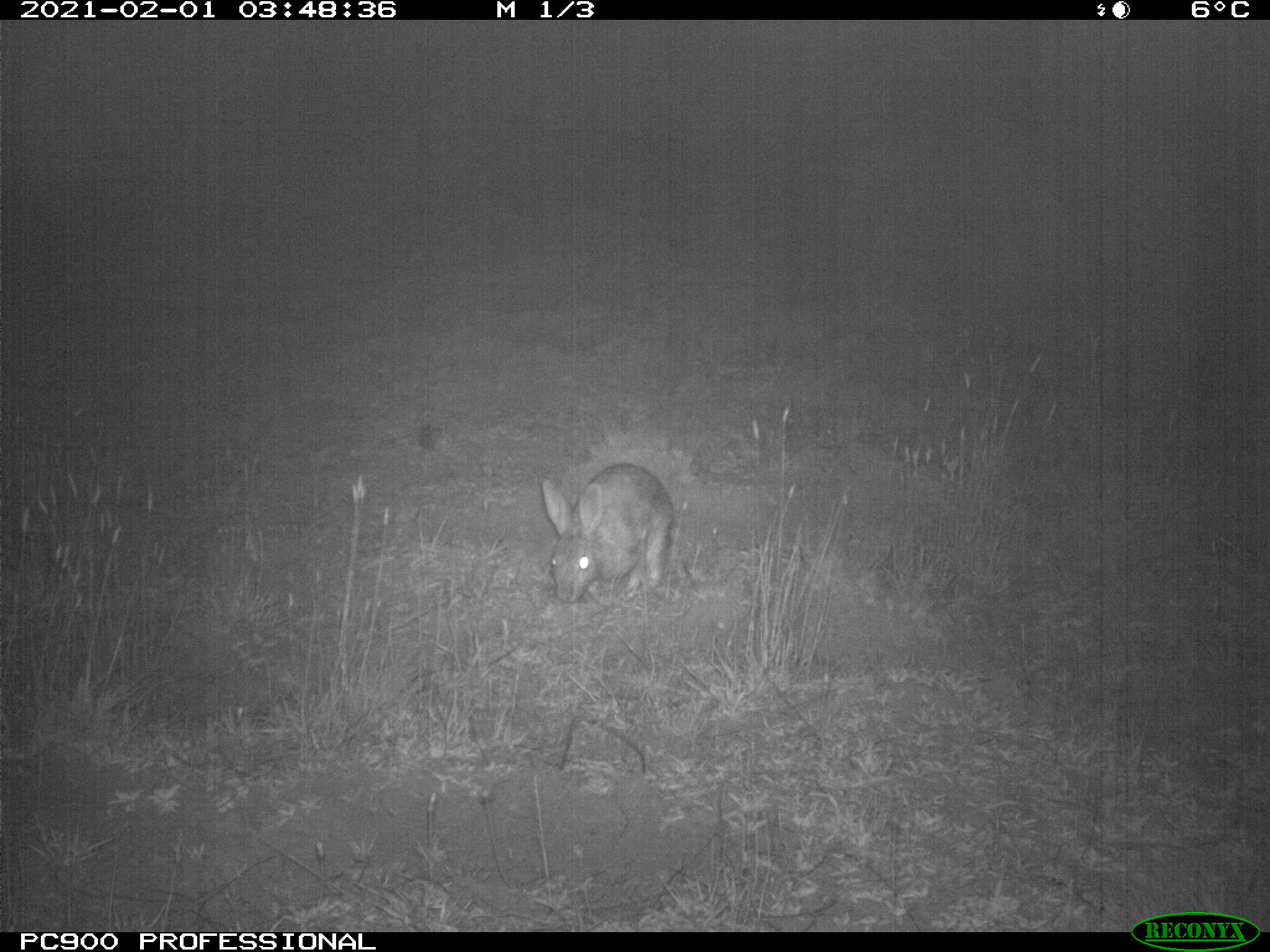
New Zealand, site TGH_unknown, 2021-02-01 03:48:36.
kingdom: Animalia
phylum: Chordata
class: Mammalia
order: Lagomorpha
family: Leporidae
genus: Oryctolagus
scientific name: Oryctolagus cuniculus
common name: european rabbit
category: rabbit